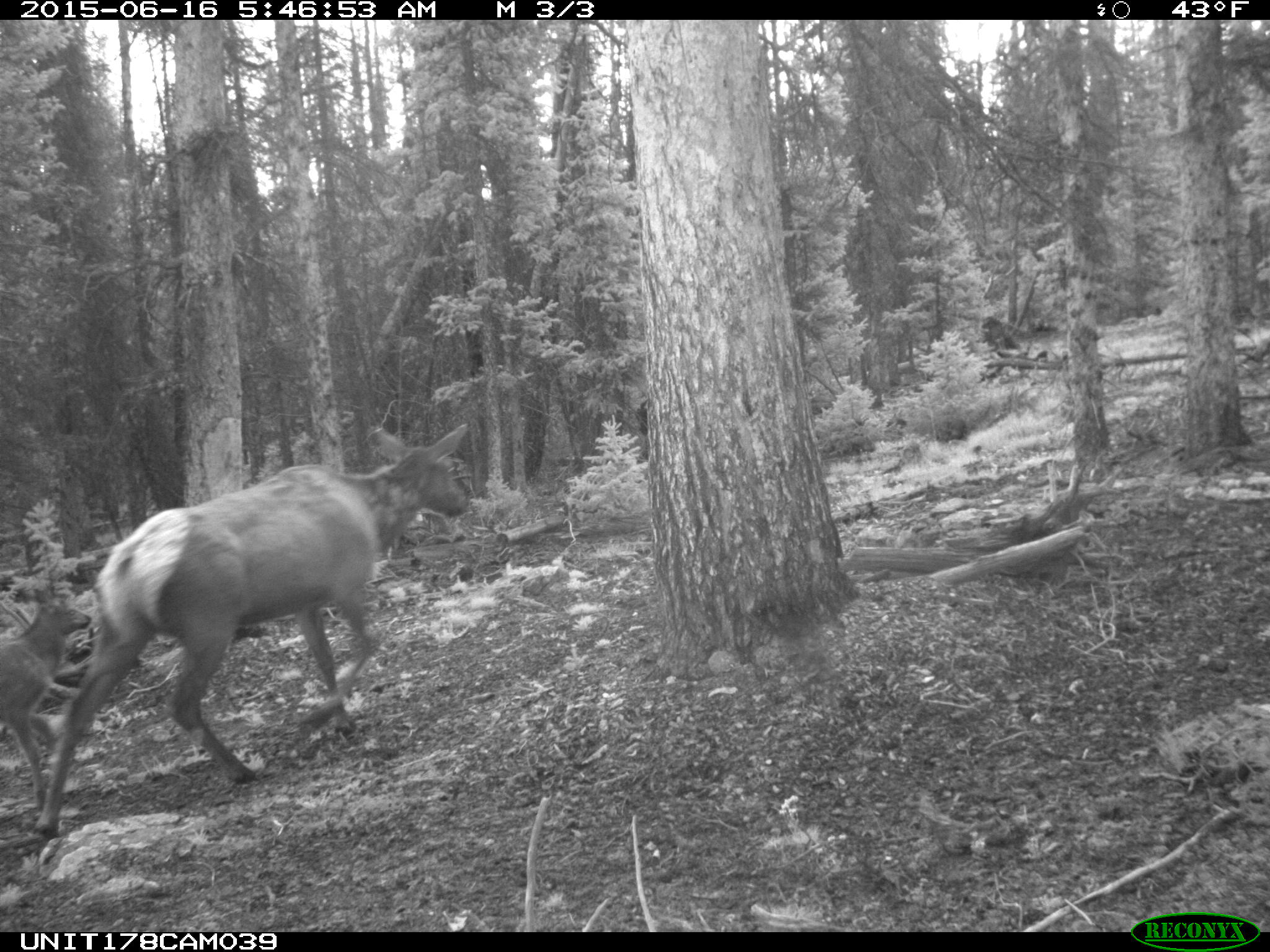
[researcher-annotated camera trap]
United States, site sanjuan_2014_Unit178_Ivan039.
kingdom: Animalia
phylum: Chordata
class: Mammalia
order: Artiodactyla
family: Cervidae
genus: Cervus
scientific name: Cervus elaphus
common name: red deer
Cervus elaphus (red deer).